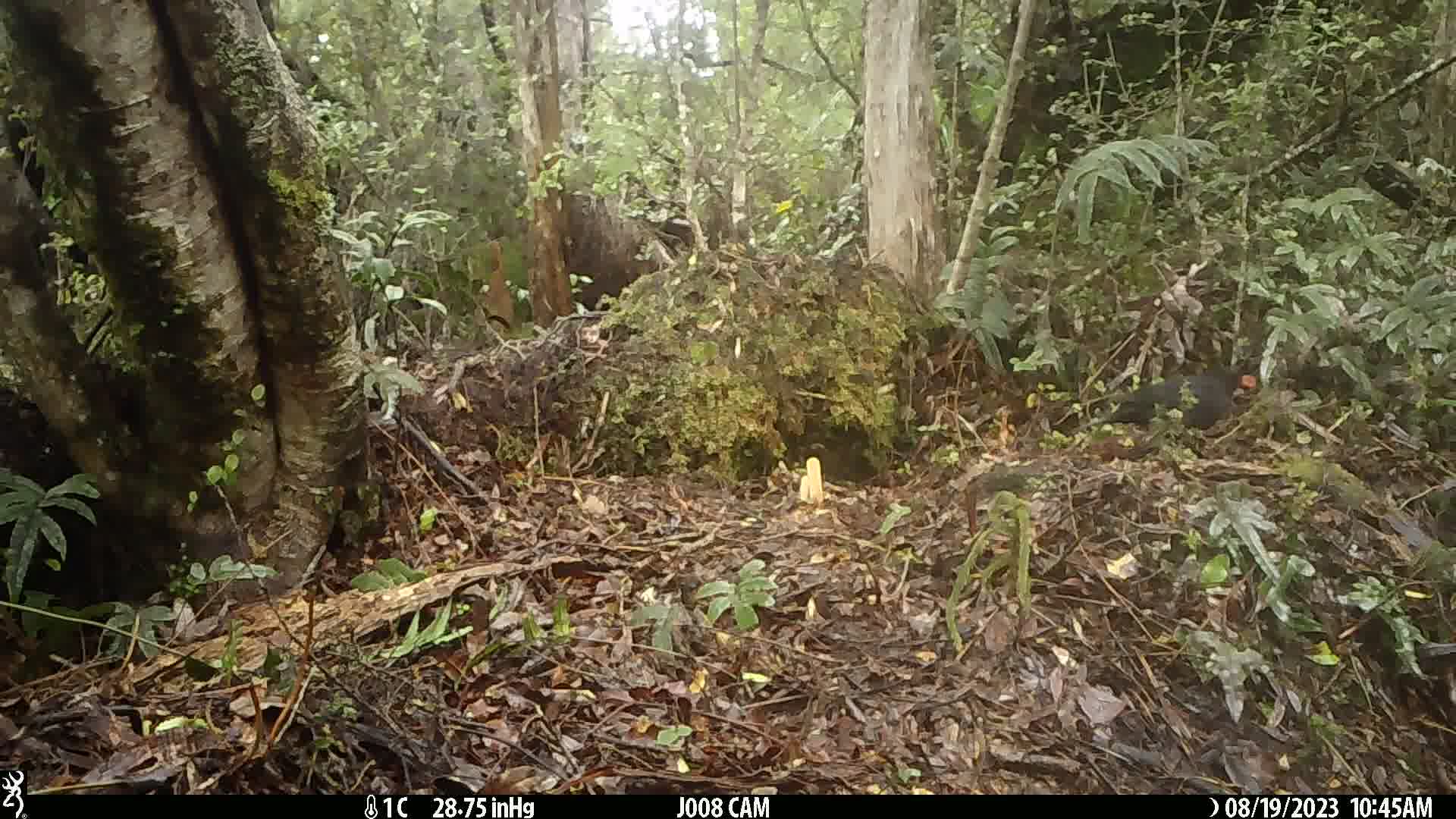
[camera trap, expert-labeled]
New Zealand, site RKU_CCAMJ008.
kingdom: Animalia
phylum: Chordata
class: Aves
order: Passeriformes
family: Turdidae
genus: Turdus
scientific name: Turdus merula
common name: eurasian blackbird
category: blackbird